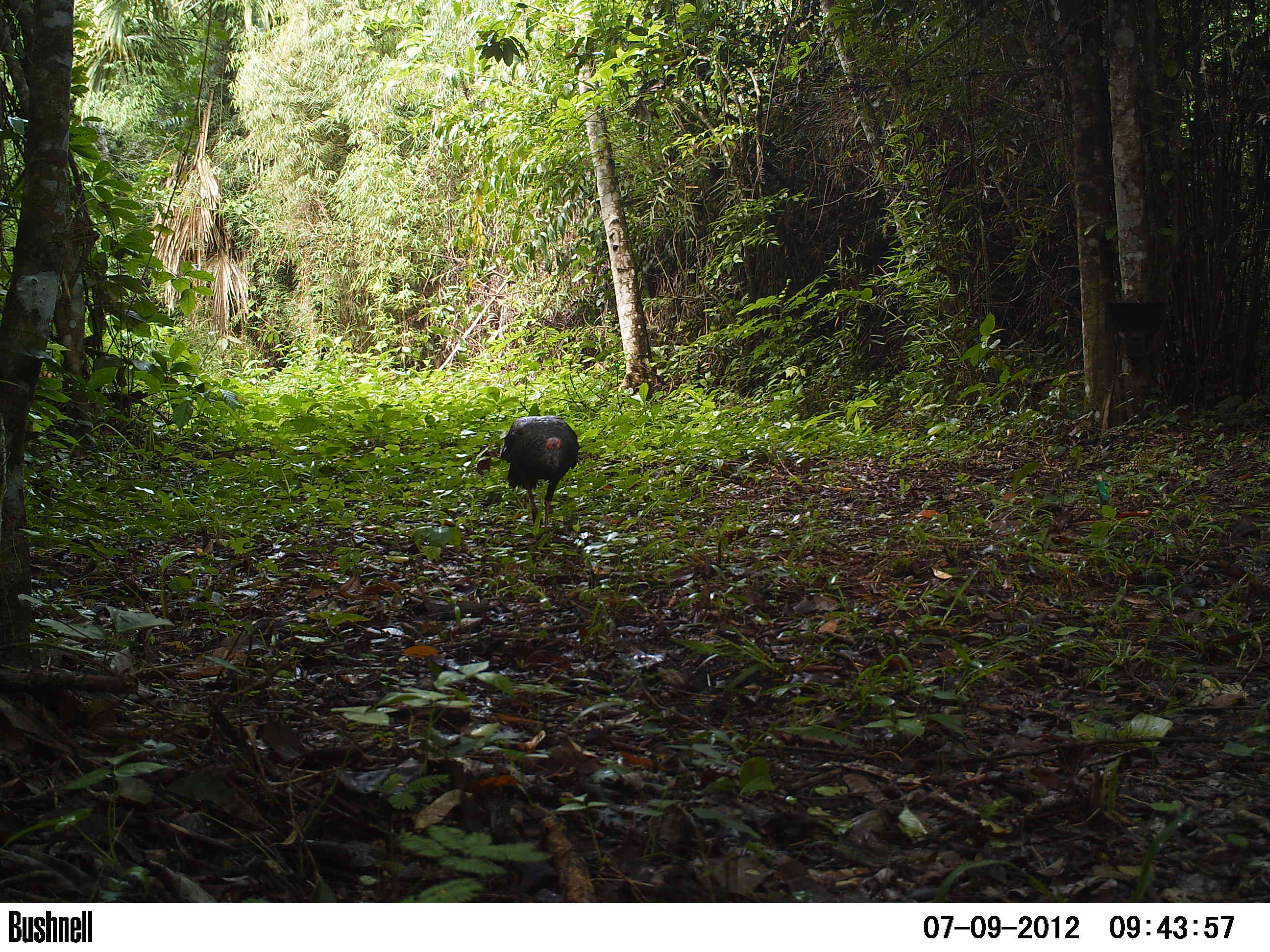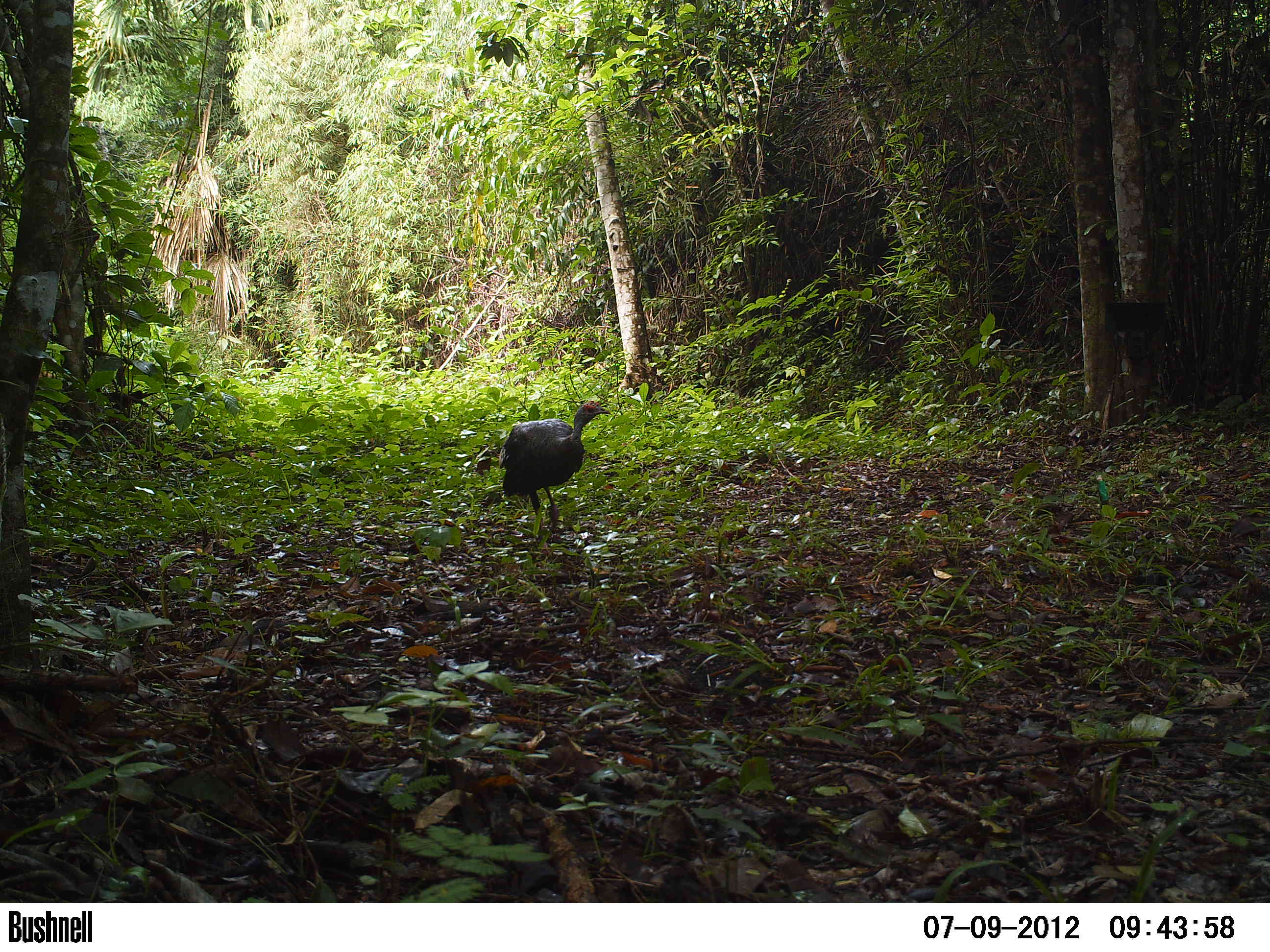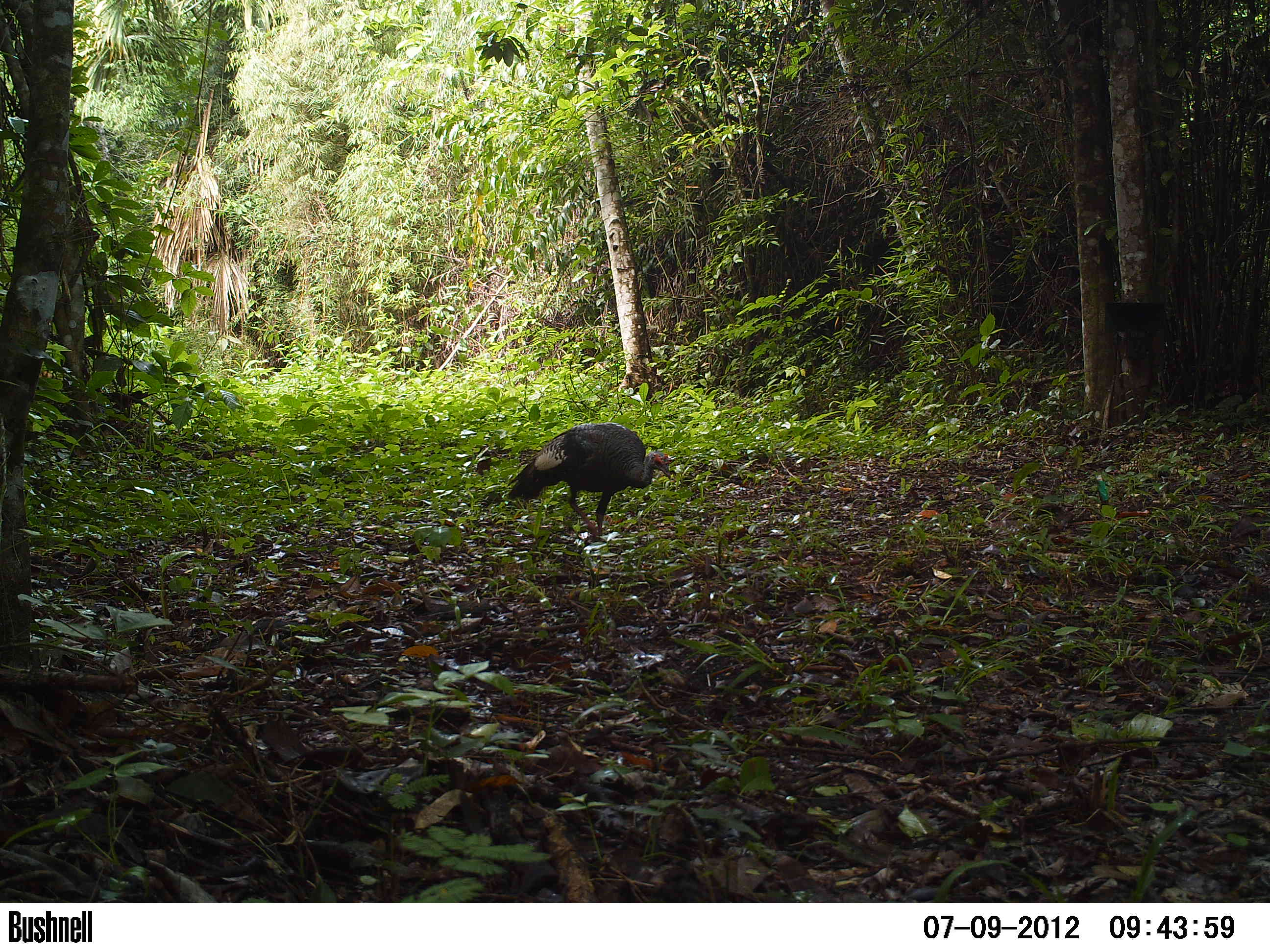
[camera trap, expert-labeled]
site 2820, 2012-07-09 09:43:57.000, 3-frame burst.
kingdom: Animalia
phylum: Chordata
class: Aves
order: Galliformes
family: Phasianidae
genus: Meleagris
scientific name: Meleagris ocellata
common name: ocellated turkey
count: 1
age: adult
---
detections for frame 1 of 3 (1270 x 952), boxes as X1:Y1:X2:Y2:
meleagris ocellata: 498:415:580:532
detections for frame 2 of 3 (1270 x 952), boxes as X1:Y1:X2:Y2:
meleagris ocellata: 498:399:611:556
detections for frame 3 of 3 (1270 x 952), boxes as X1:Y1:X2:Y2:
meleagris ocellata: 506:421:678:543